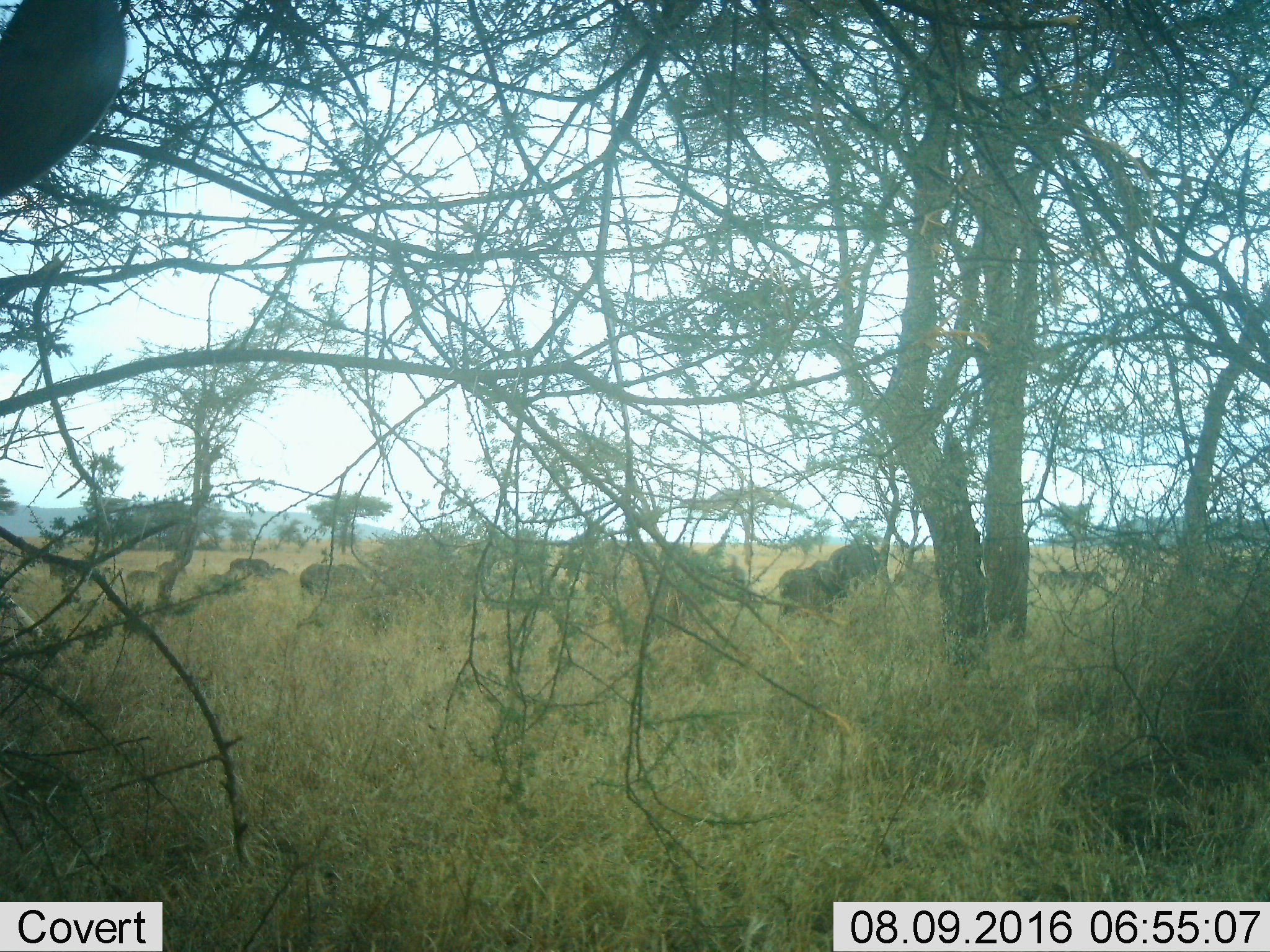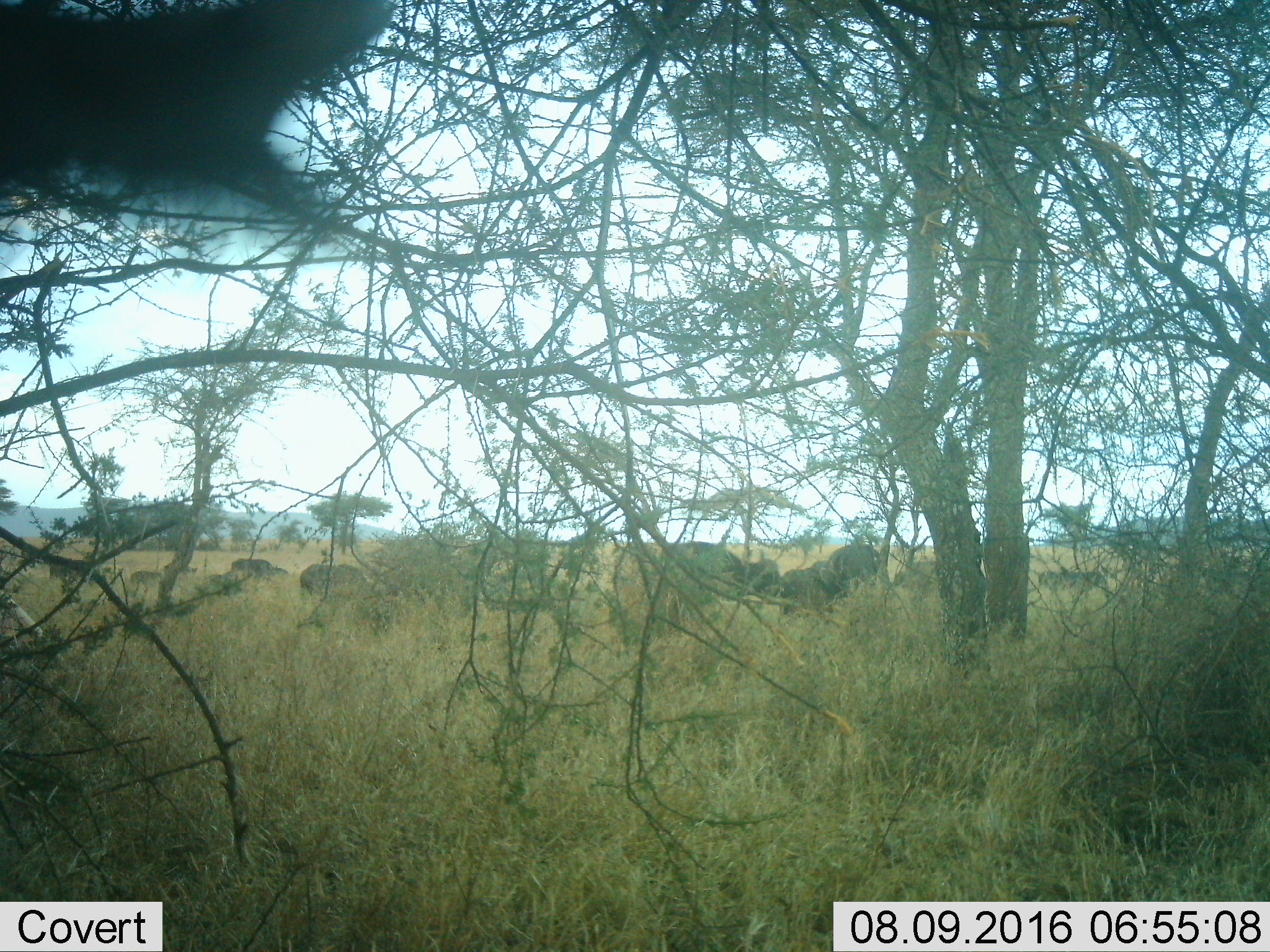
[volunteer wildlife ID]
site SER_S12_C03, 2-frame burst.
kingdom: Animalia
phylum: Chordata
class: Mammalia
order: Artiodactyla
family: Bovidae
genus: Syncerus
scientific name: Syncerus caffer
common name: african buffalo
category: buffalo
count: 11-50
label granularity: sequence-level